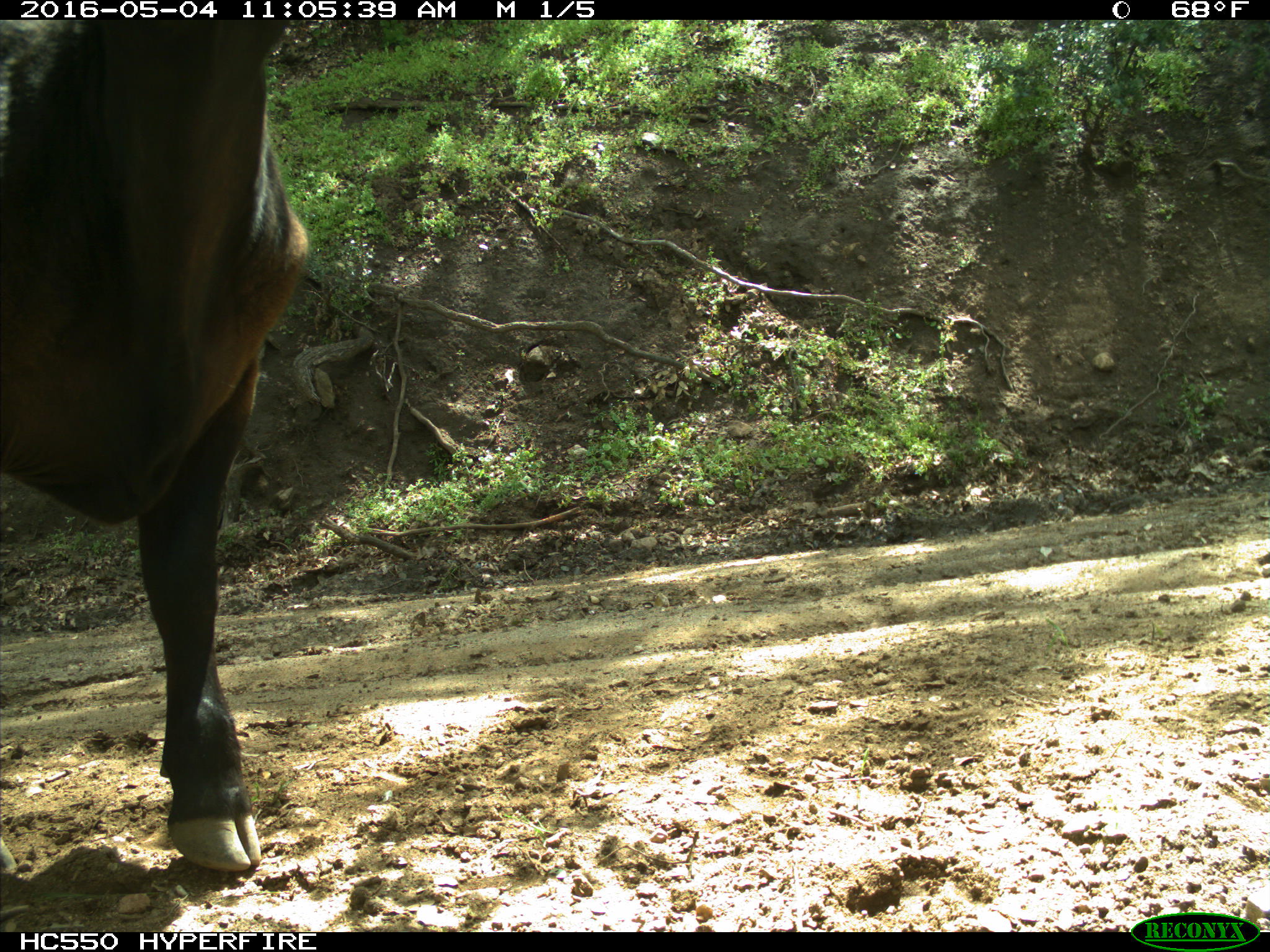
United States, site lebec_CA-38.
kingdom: Animalia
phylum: Chordata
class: Mammalia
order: Artiodactyla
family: Bovidae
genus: Bos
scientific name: Bos taurus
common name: domestic cow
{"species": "Bos taurus (domestic cow)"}